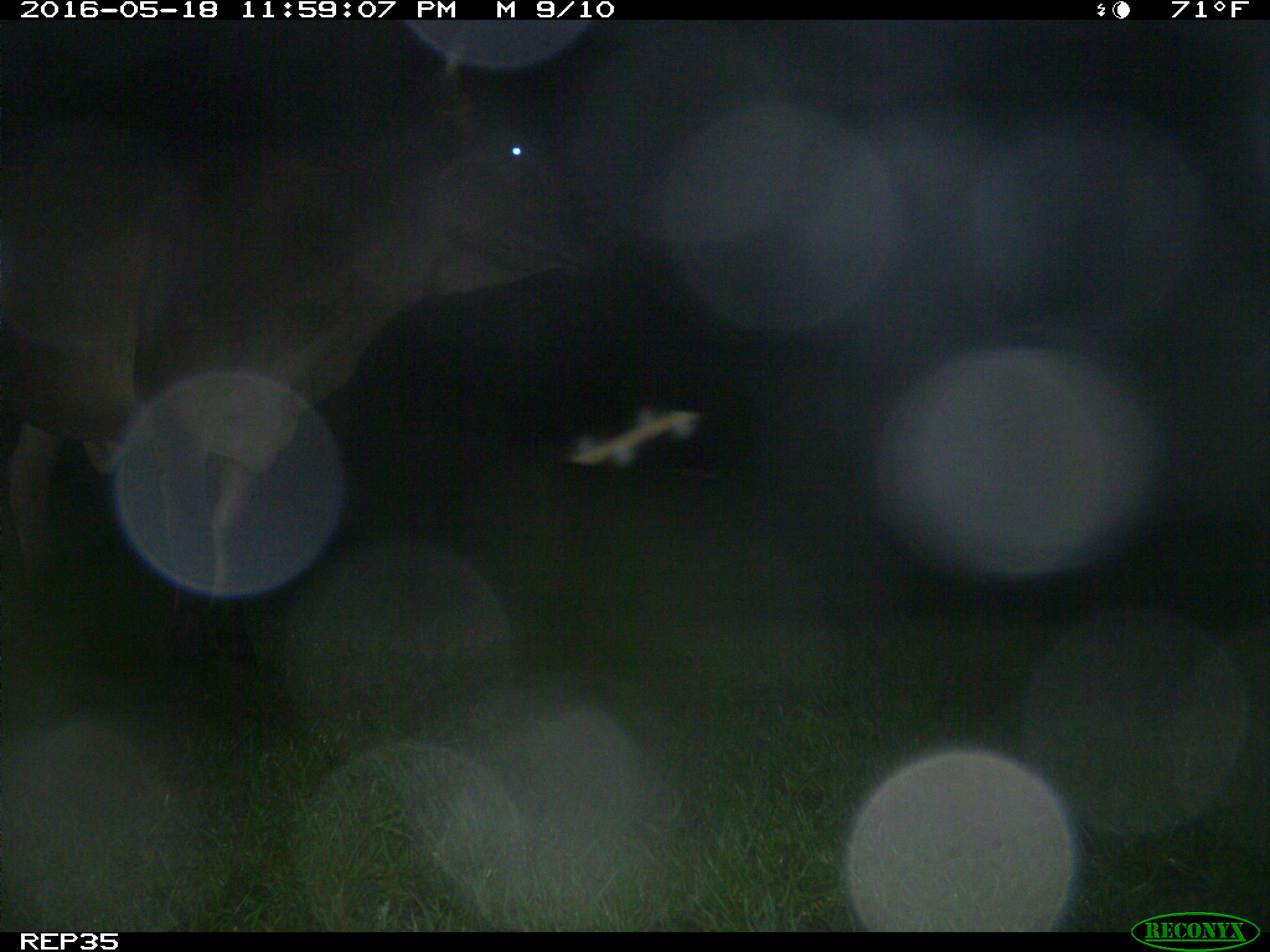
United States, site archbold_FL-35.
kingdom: Animalia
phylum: Chordata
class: Mammalia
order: Artiodactyla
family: Bovidae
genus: Bos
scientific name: Bos taurus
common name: domestic cow